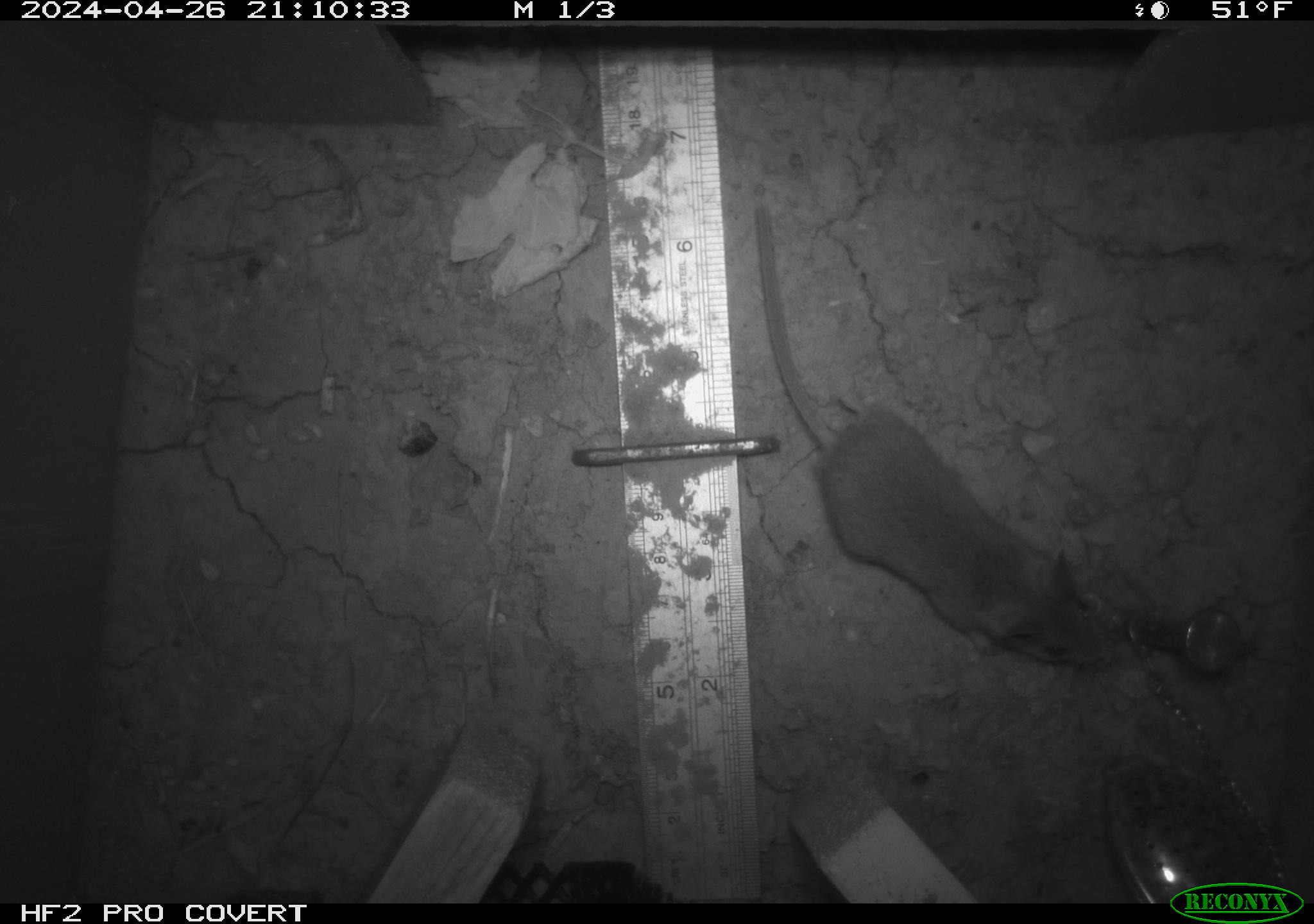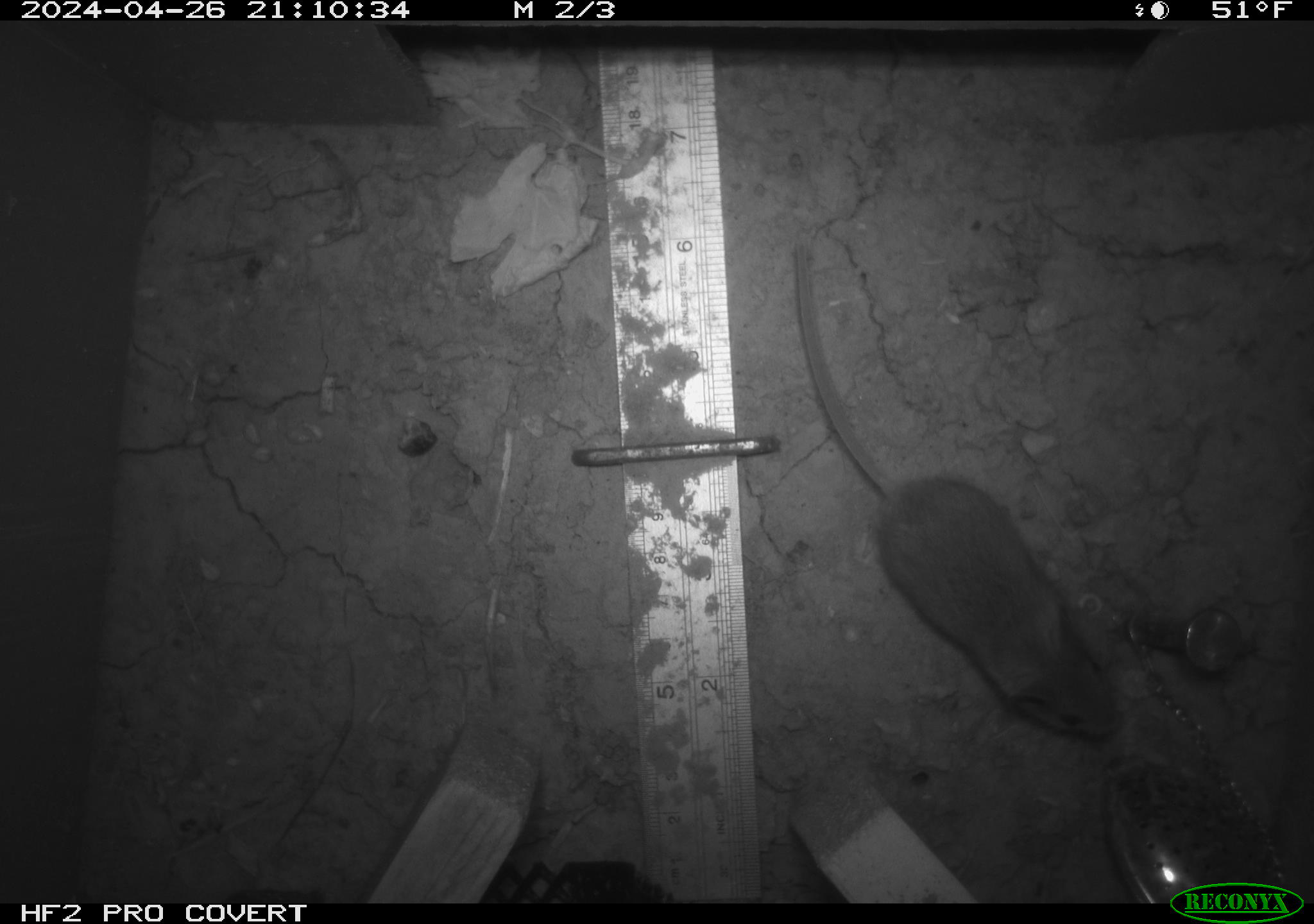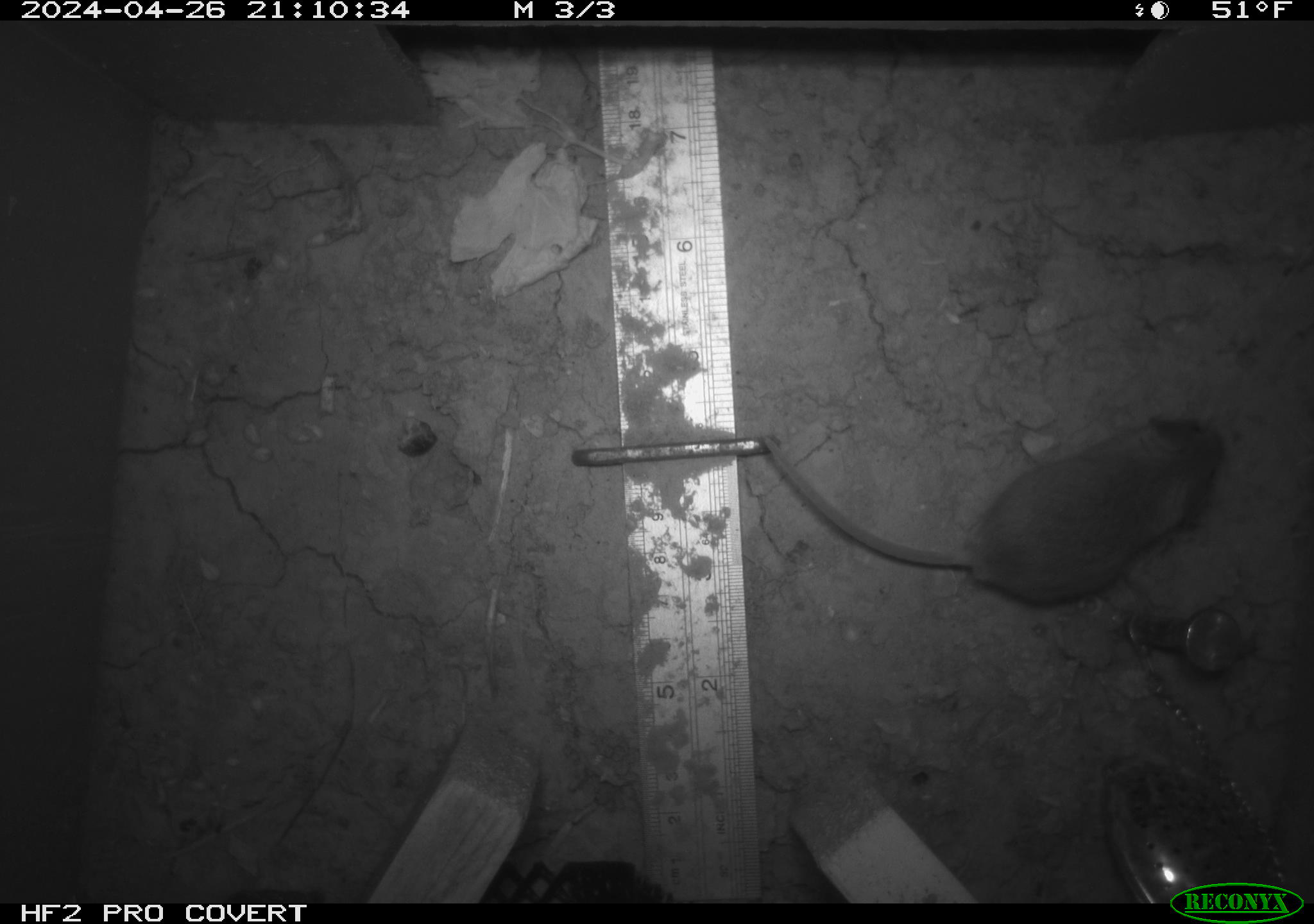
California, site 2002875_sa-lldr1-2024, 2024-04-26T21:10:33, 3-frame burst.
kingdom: Animalia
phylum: Chordata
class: Mammalia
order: Rodentia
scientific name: Rodentia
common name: mouse species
Mouse species (Rodentia).